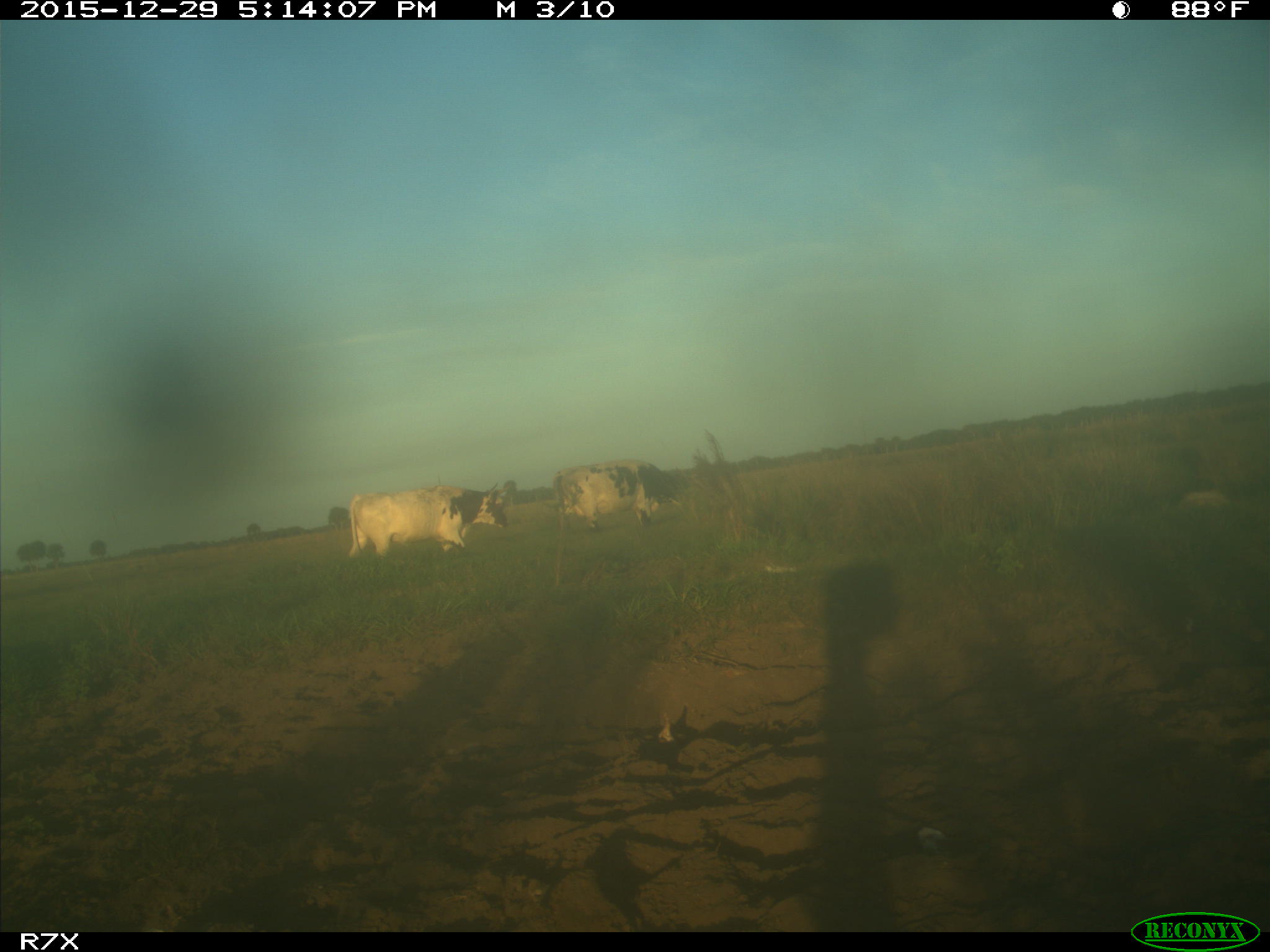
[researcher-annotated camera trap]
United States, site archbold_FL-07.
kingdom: Animalia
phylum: Chordata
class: Mammalia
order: Artiodactyla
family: Bovidae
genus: Bos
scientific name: Bos taurus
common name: domestic cow